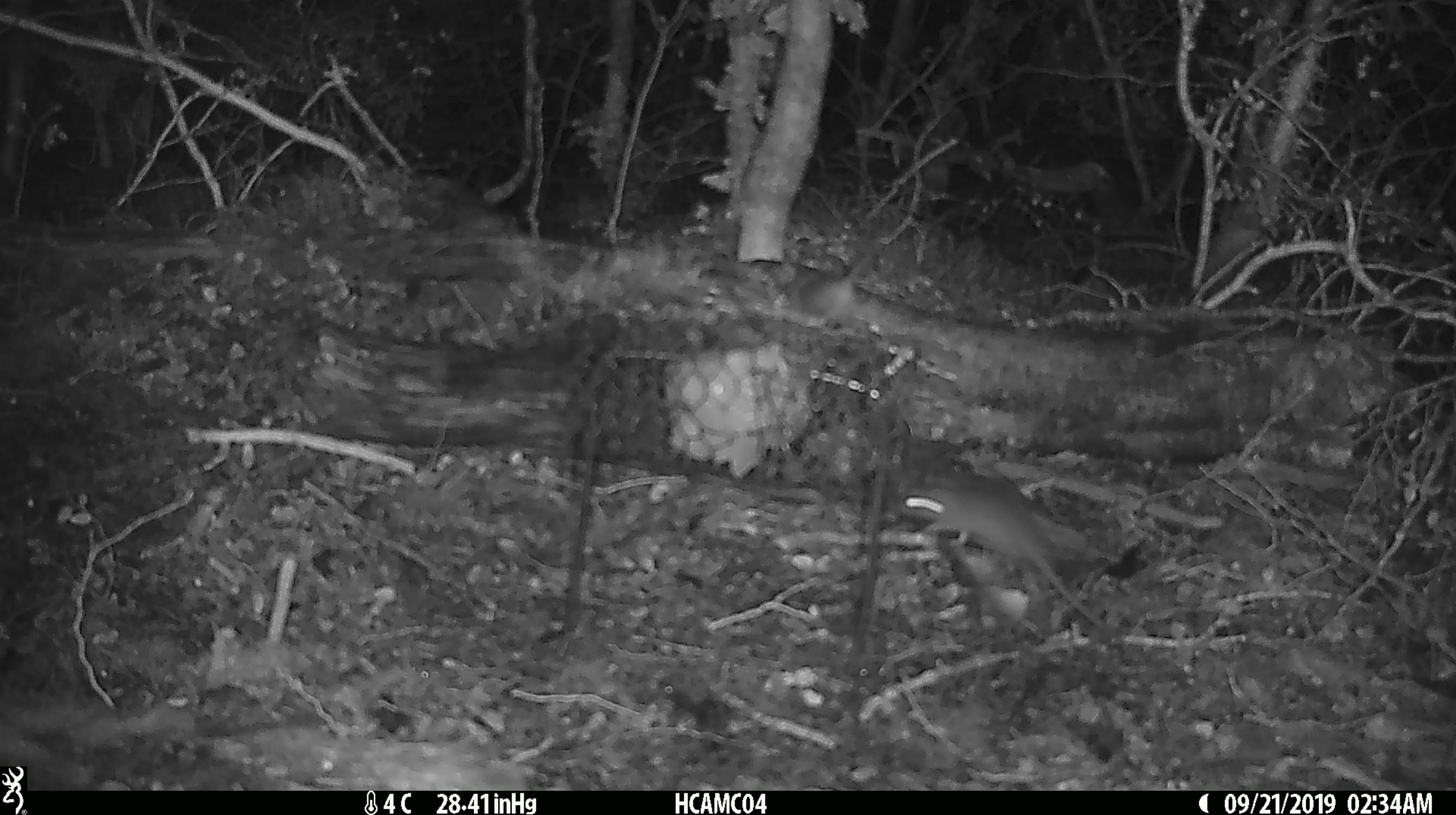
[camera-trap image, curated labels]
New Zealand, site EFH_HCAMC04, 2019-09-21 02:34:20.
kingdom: Animalia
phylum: Chordata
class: Mammalia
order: Rodentia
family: Muridae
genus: Mus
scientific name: Mus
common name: mouse